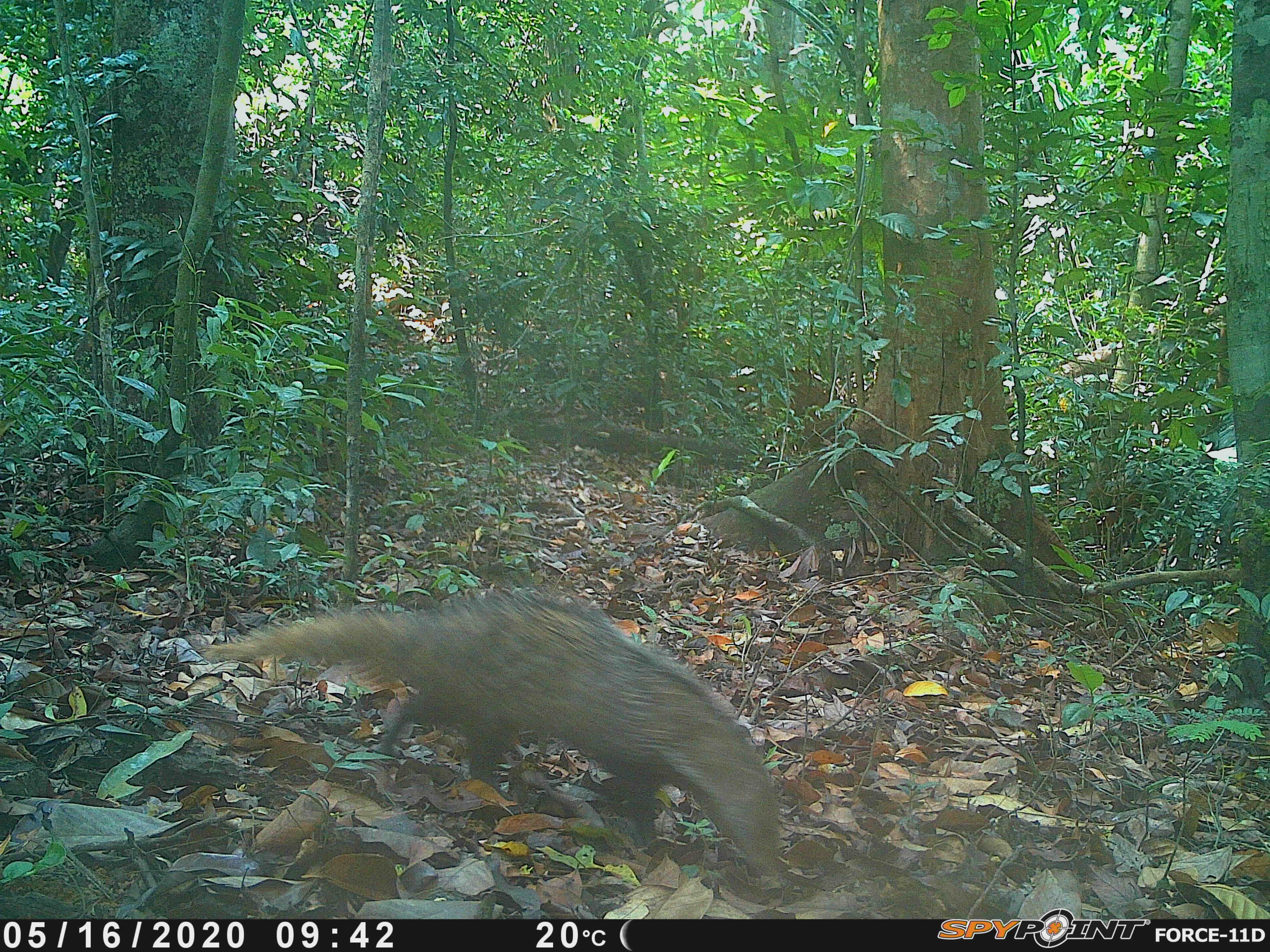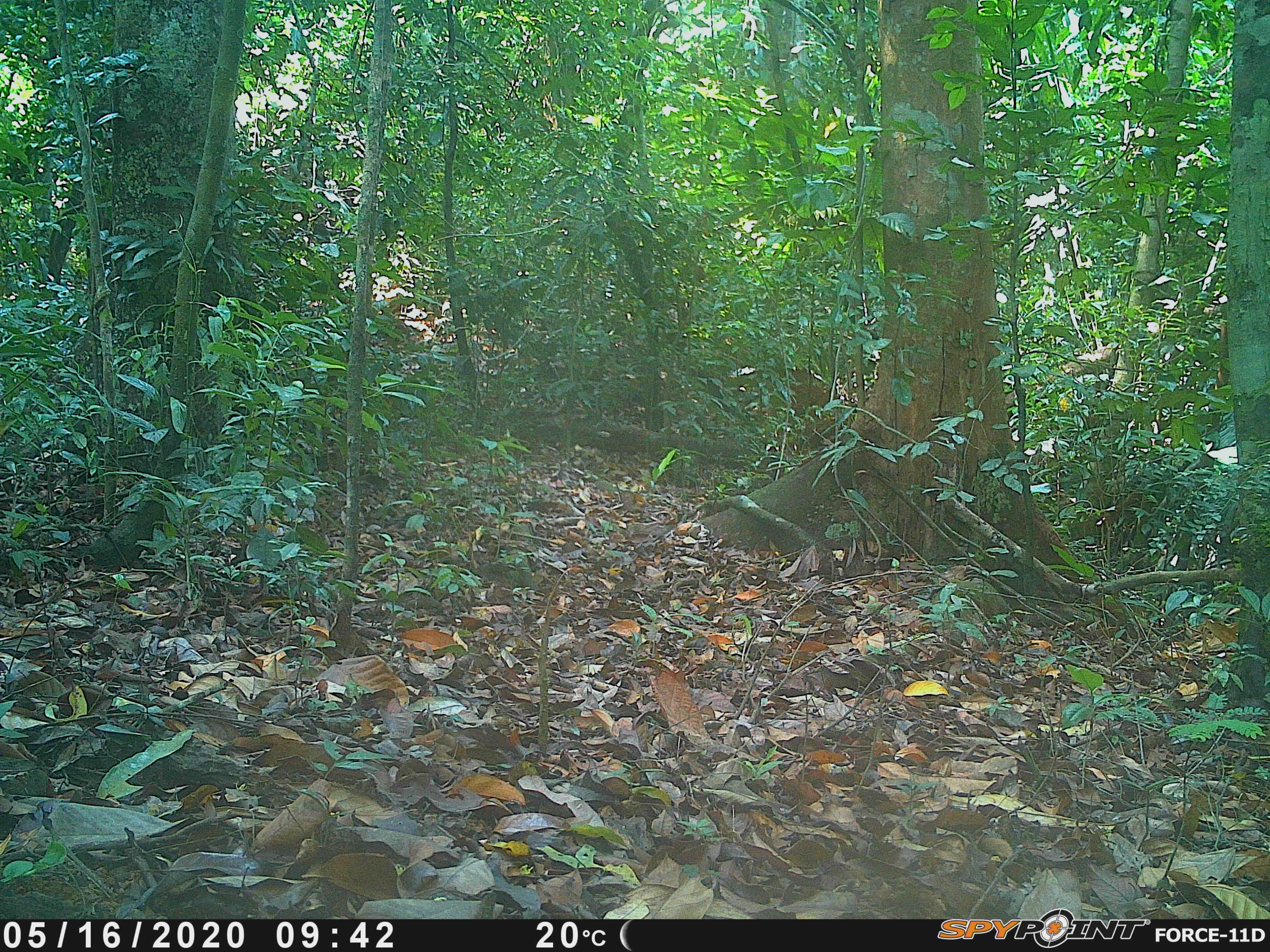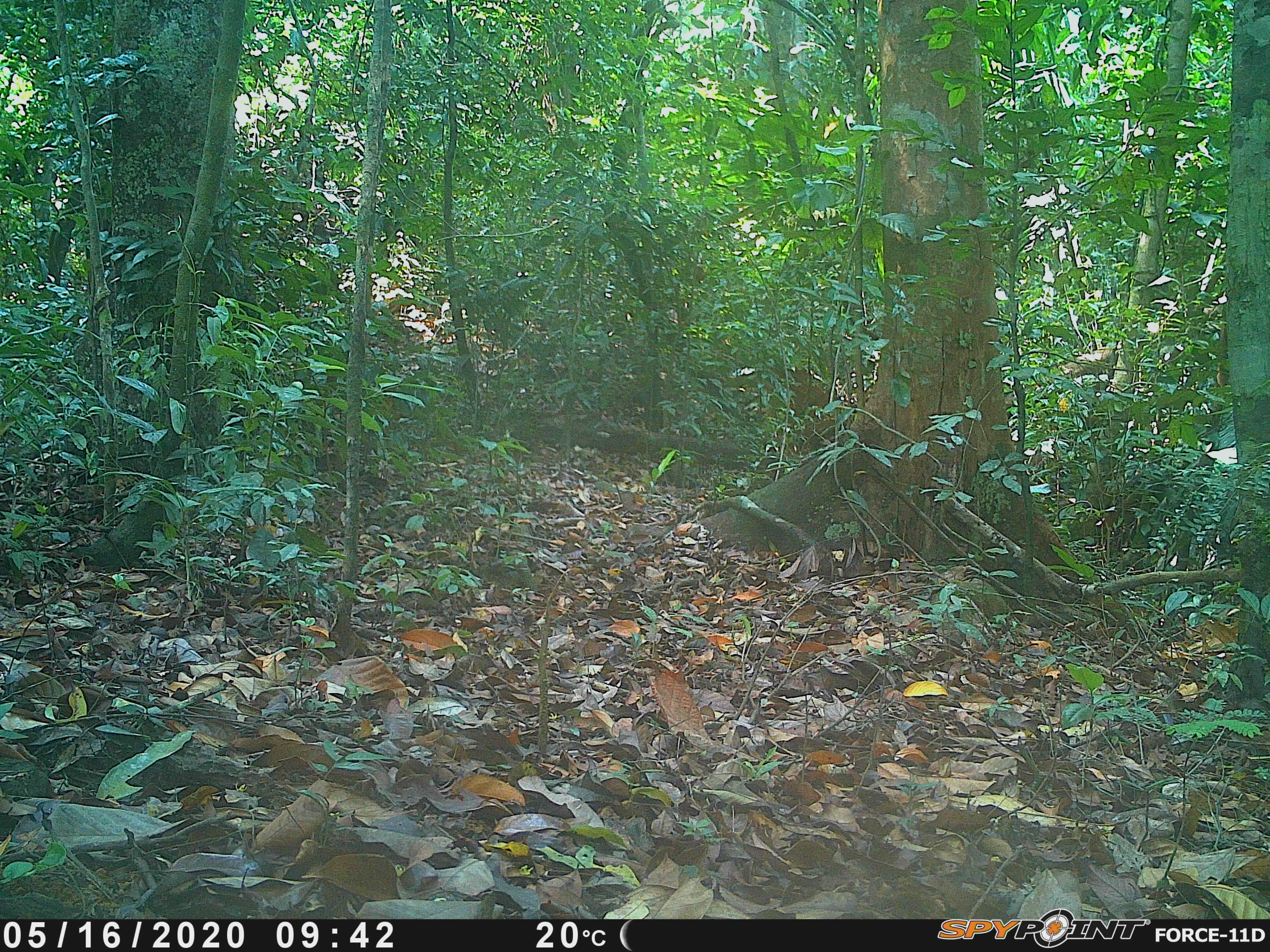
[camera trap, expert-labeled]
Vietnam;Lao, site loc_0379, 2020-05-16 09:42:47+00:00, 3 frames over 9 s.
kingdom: Animalia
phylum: Chordata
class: Mammalia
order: Carnivora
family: Herpestidae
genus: Urva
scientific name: Urva urva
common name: crab-eating mongoose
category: crab eating mongoose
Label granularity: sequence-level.